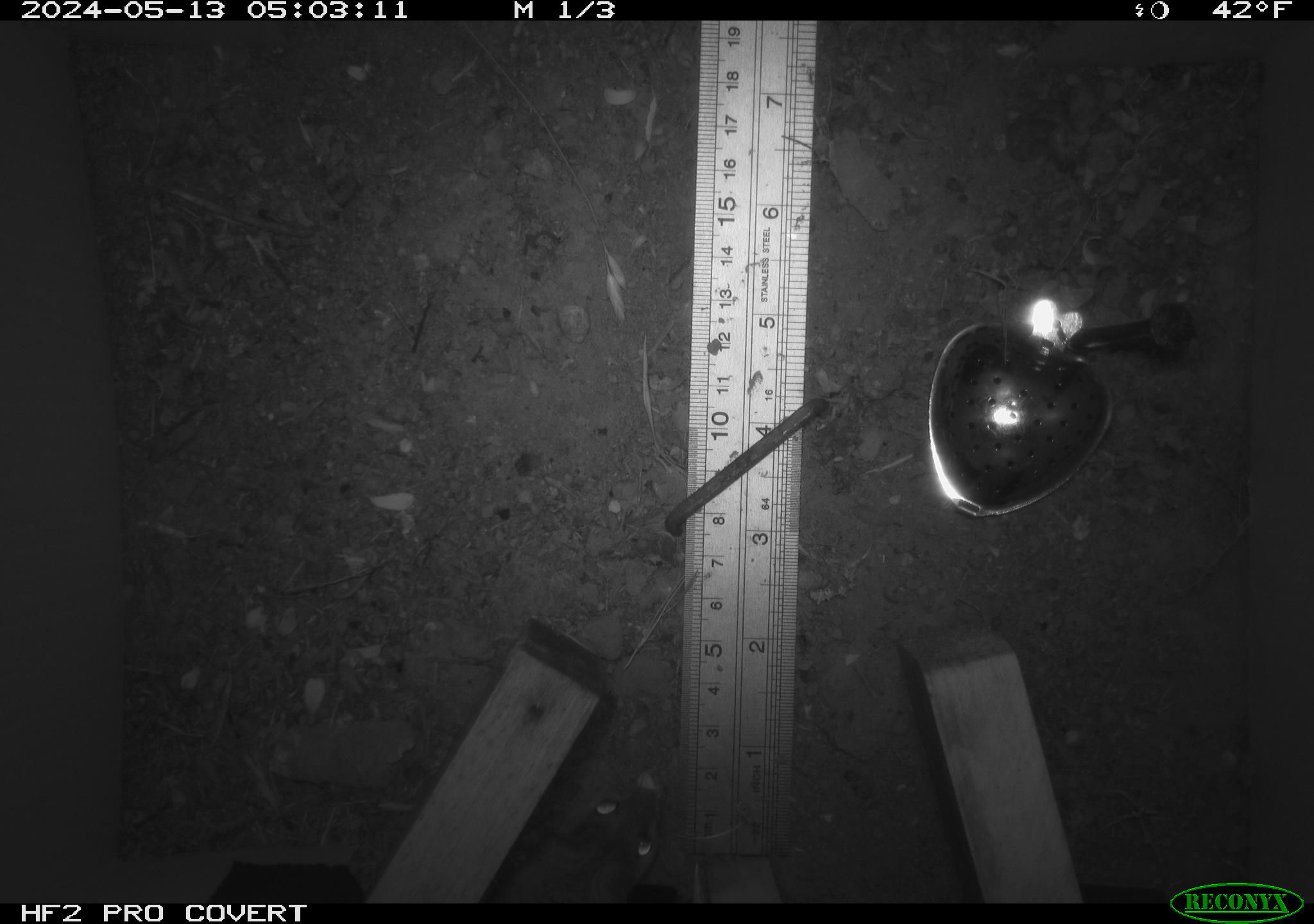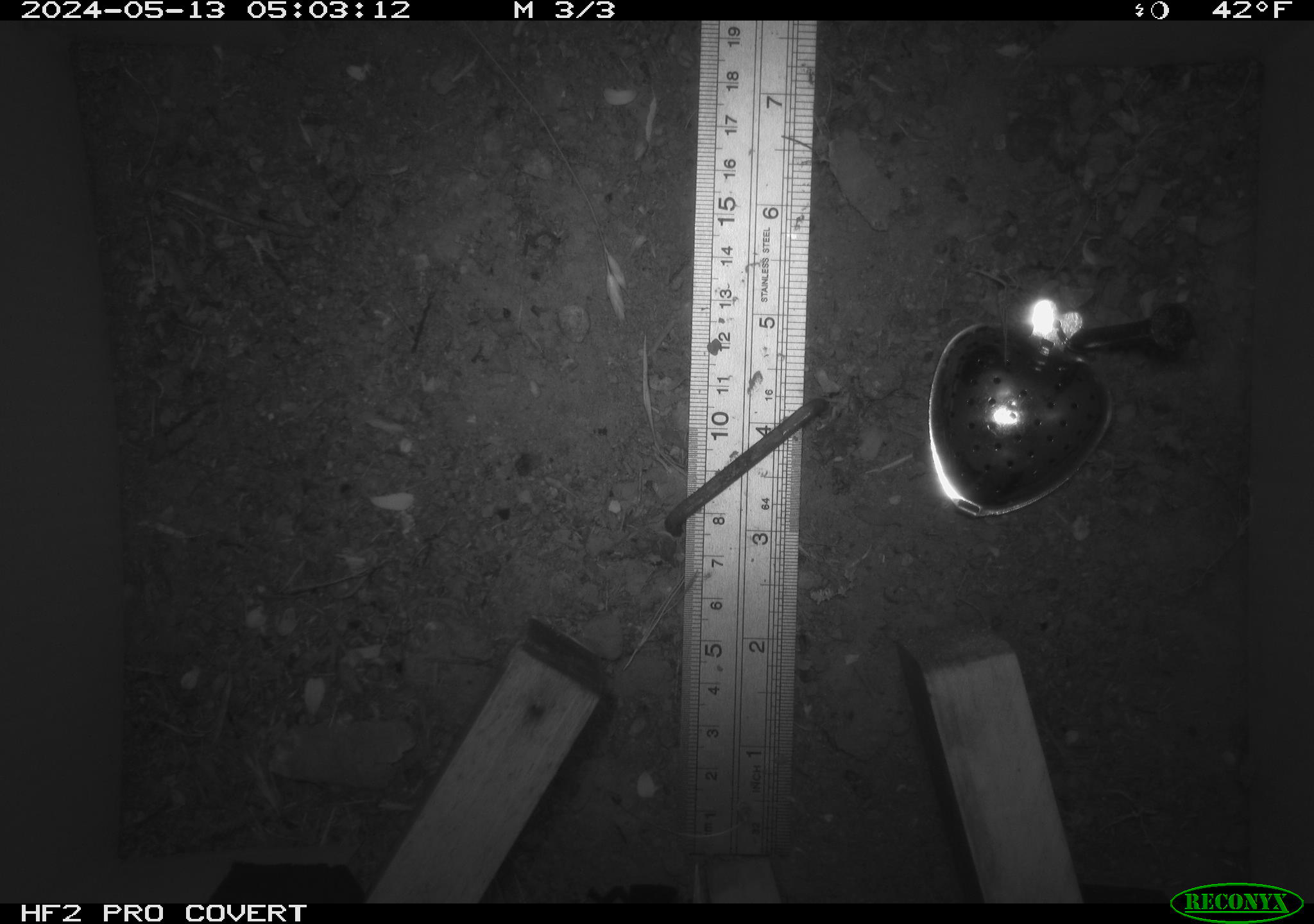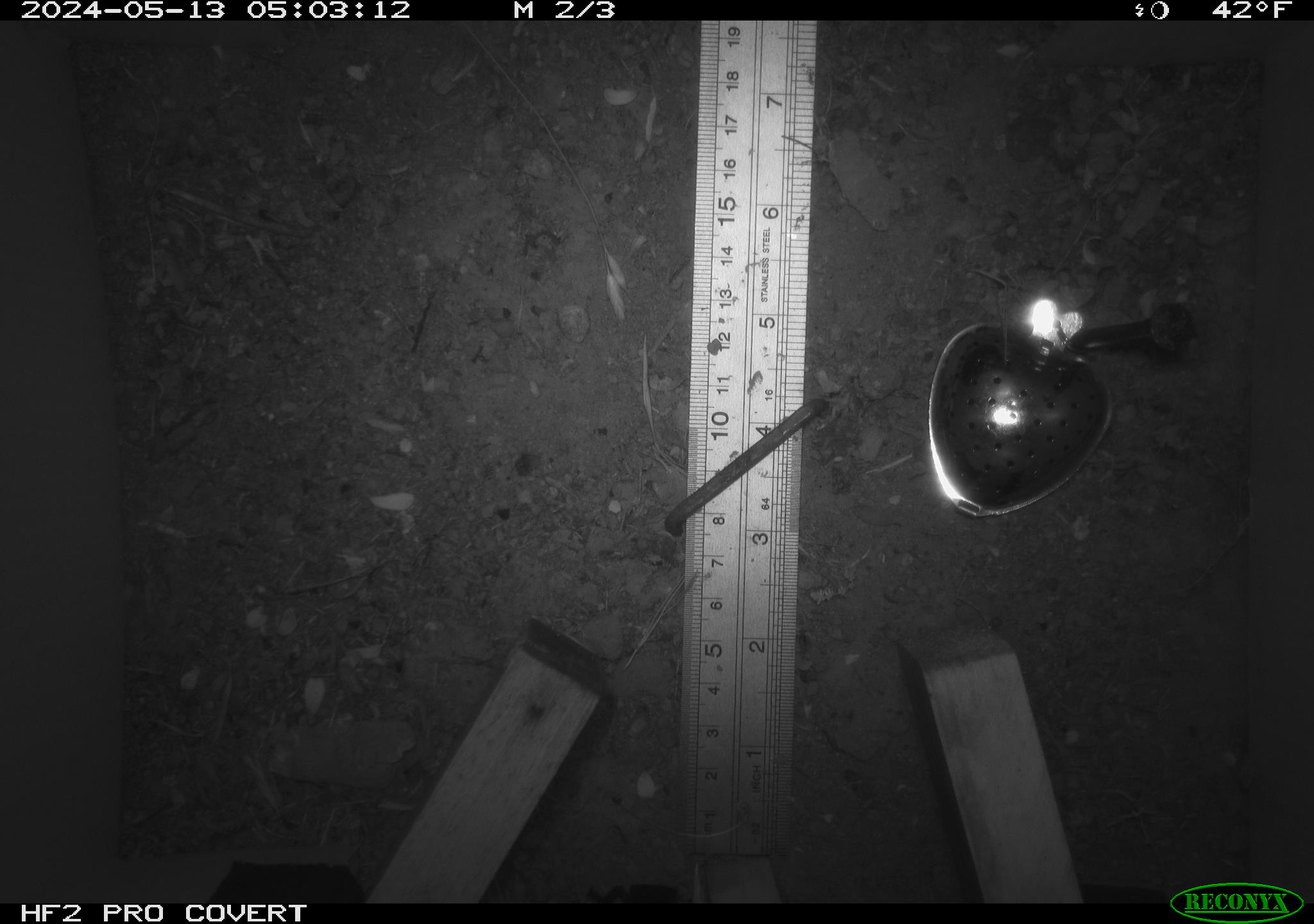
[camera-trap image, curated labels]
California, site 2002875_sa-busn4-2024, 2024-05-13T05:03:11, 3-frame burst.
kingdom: Animalia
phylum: Chordata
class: Mammalia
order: Rodentia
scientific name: Rodentia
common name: rodent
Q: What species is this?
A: Rodent (Rodentia).